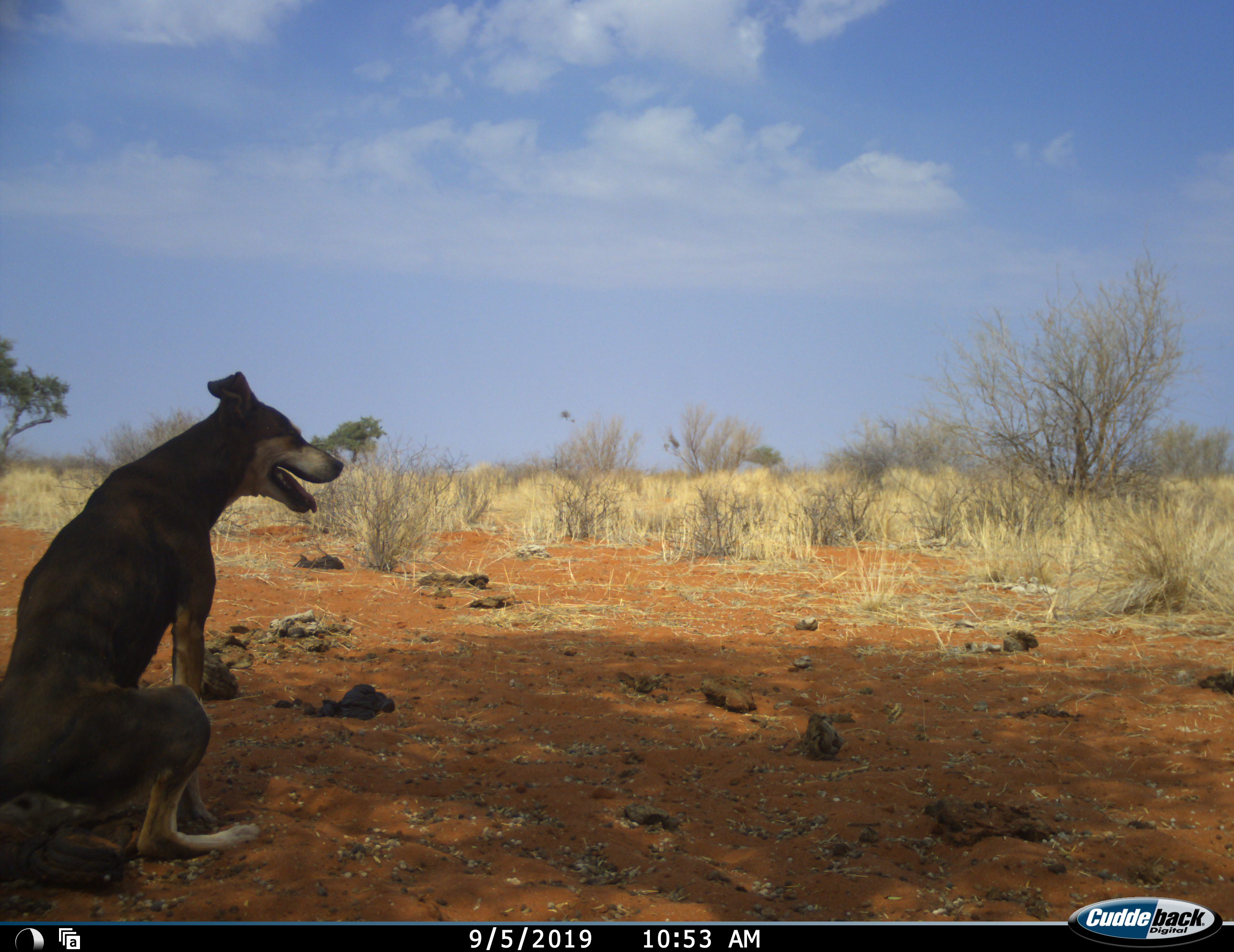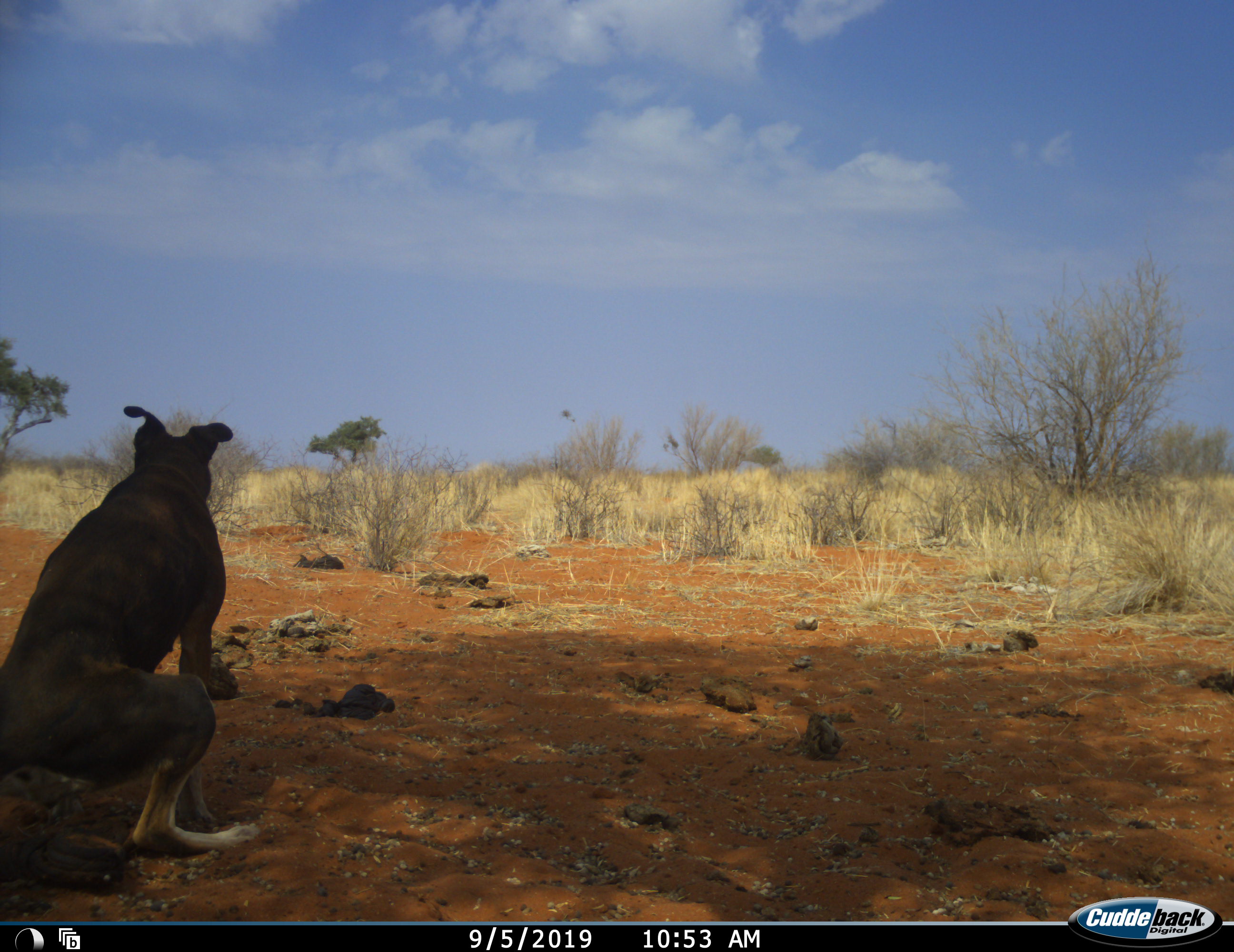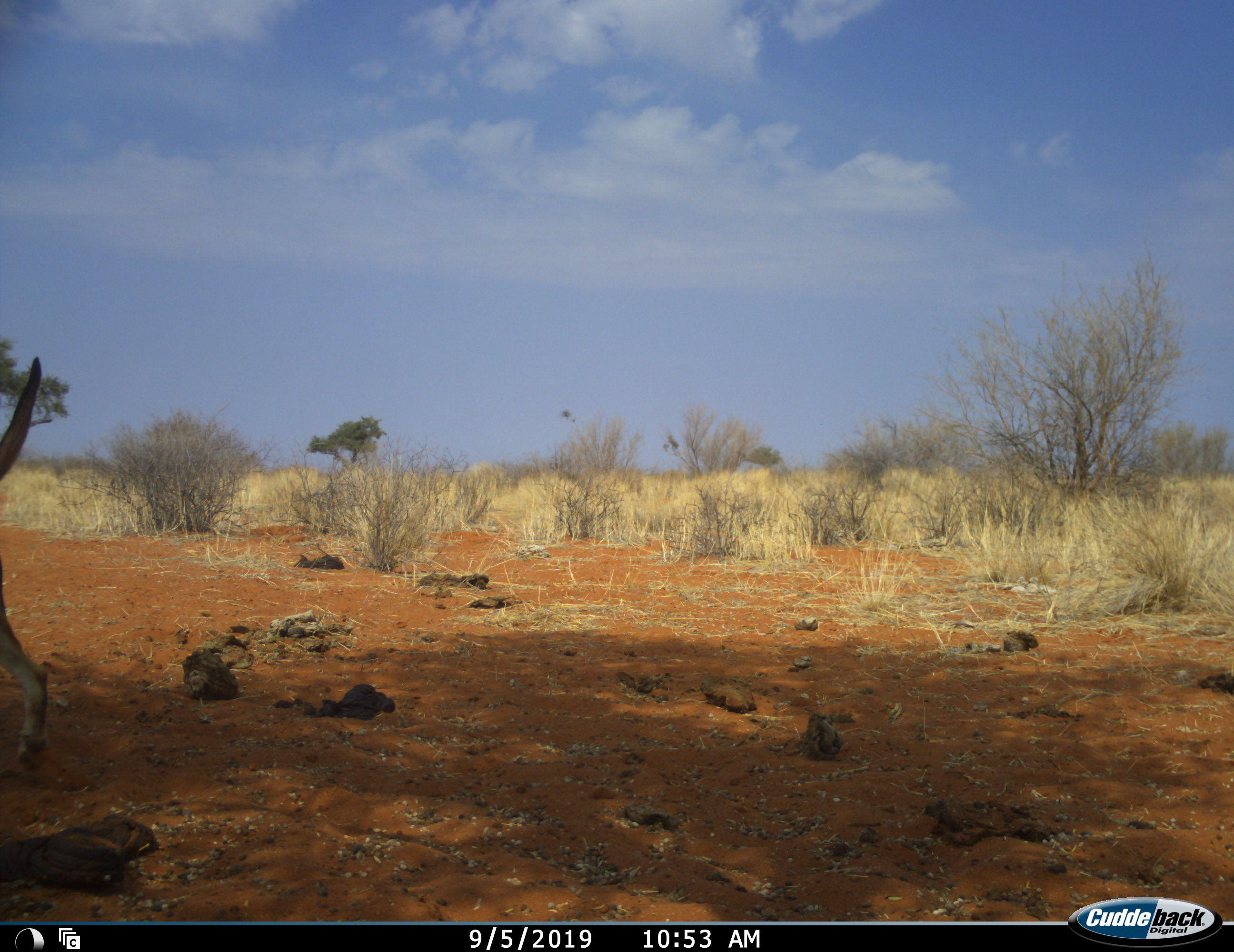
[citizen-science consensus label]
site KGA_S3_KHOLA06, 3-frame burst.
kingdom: Animalia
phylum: Chordata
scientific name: Vertebrata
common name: domestic animal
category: domesticanimal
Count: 1.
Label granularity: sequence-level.